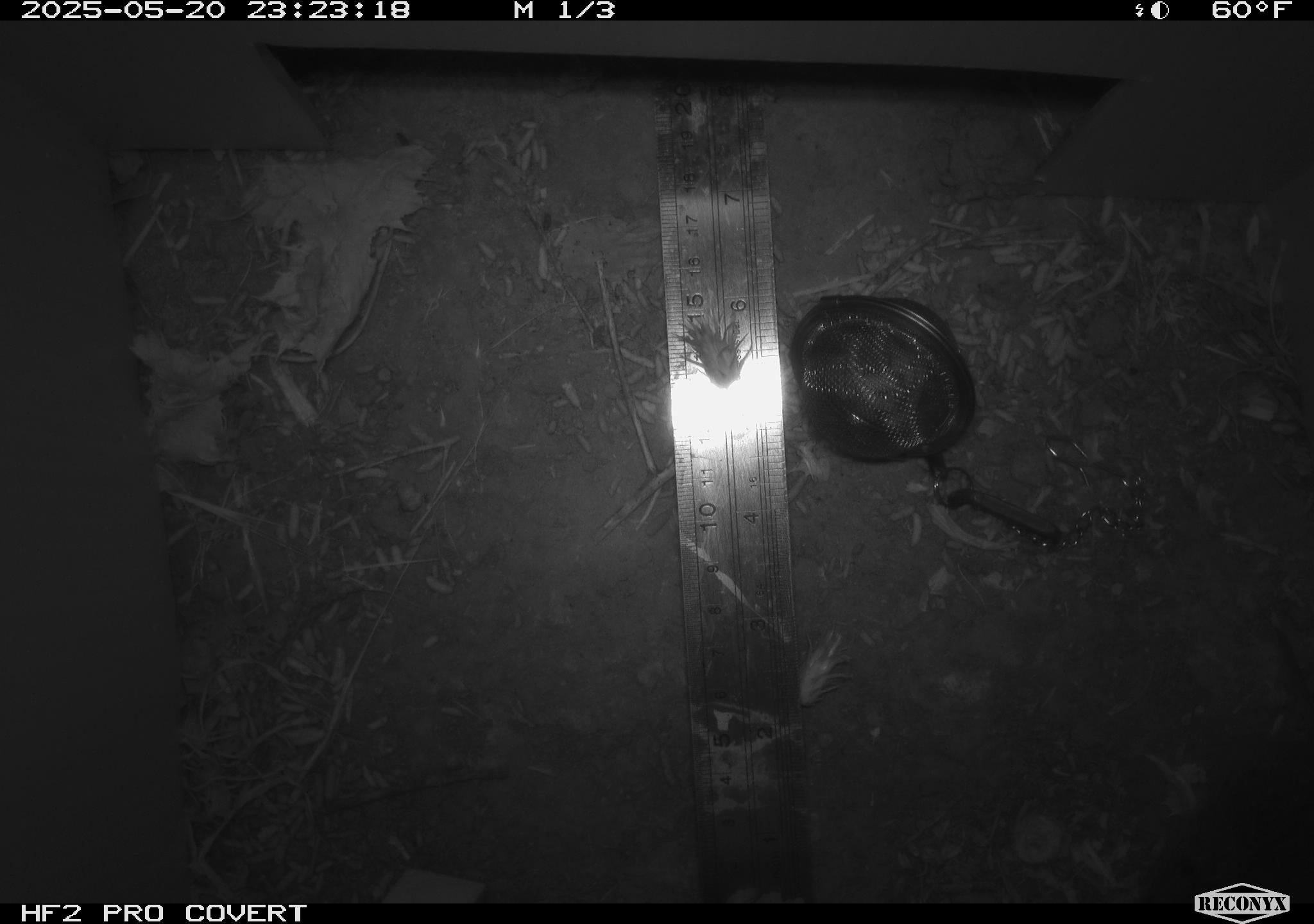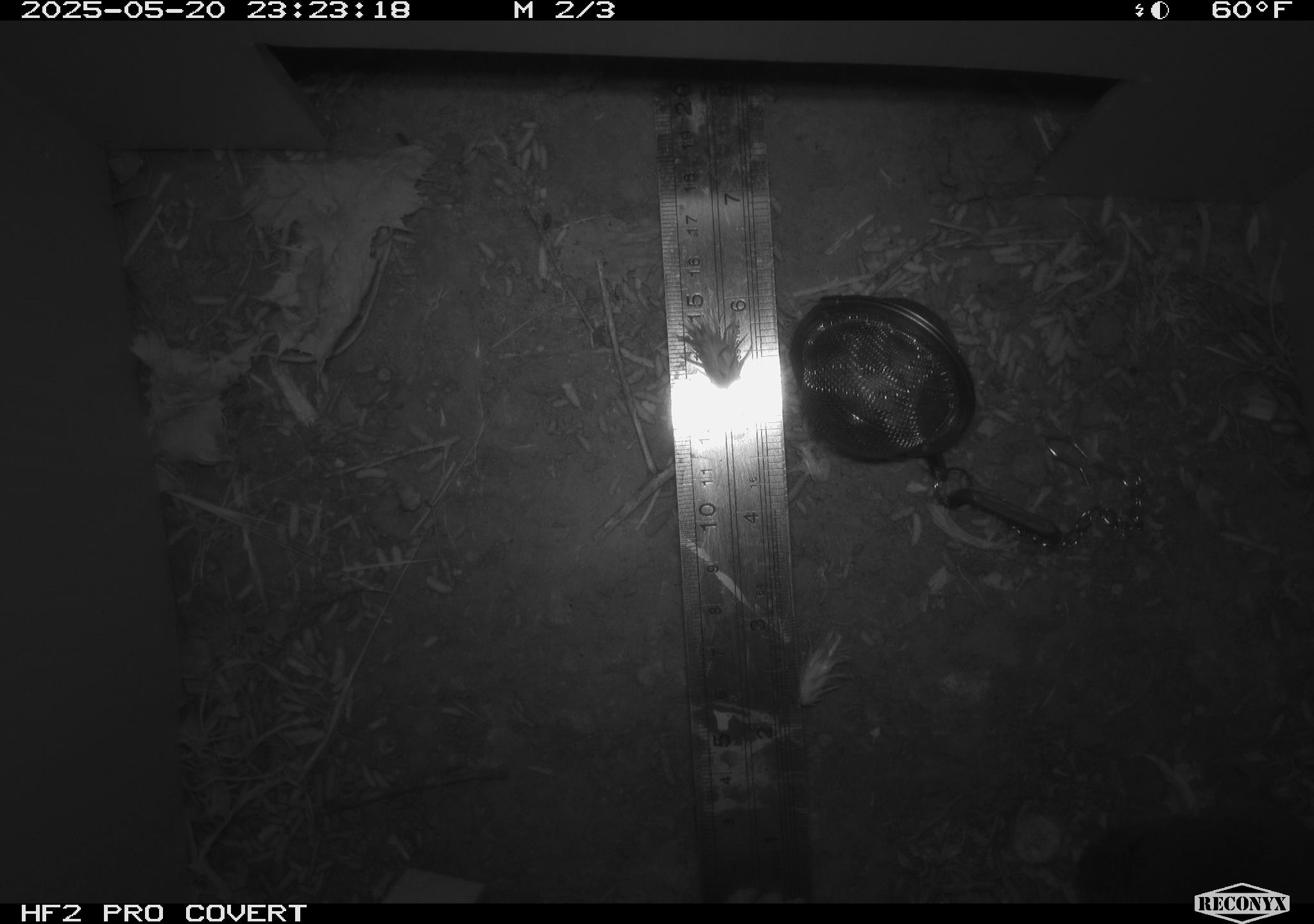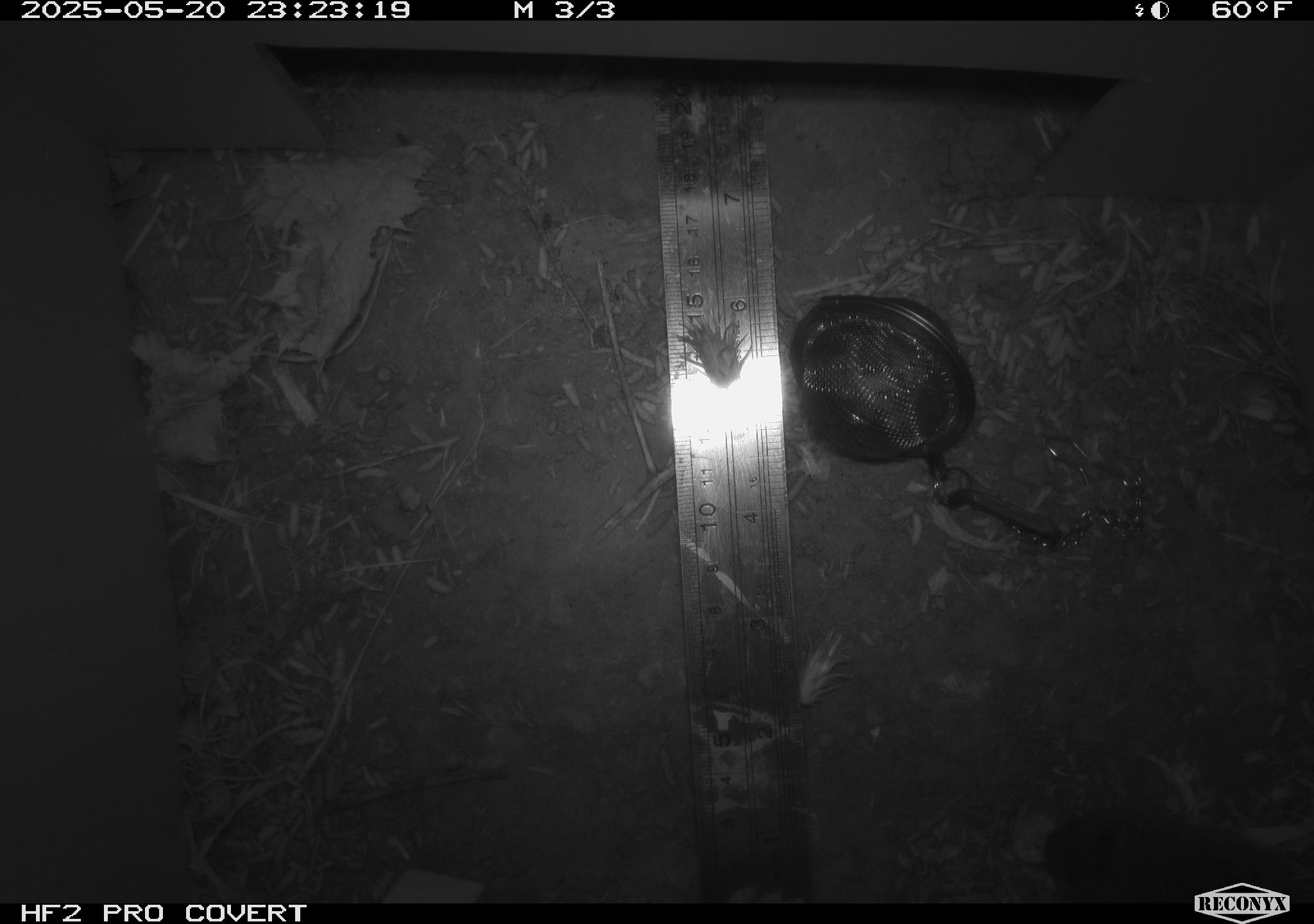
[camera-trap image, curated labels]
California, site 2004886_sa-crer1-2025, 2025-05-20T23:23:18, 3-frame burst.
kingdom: Animalia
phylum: Chordata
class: Mammalia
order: Rodentia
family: Cricetidae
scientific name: Arvicolinae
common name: voles, lemmings, and muskrats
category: arvicolinae subfamily